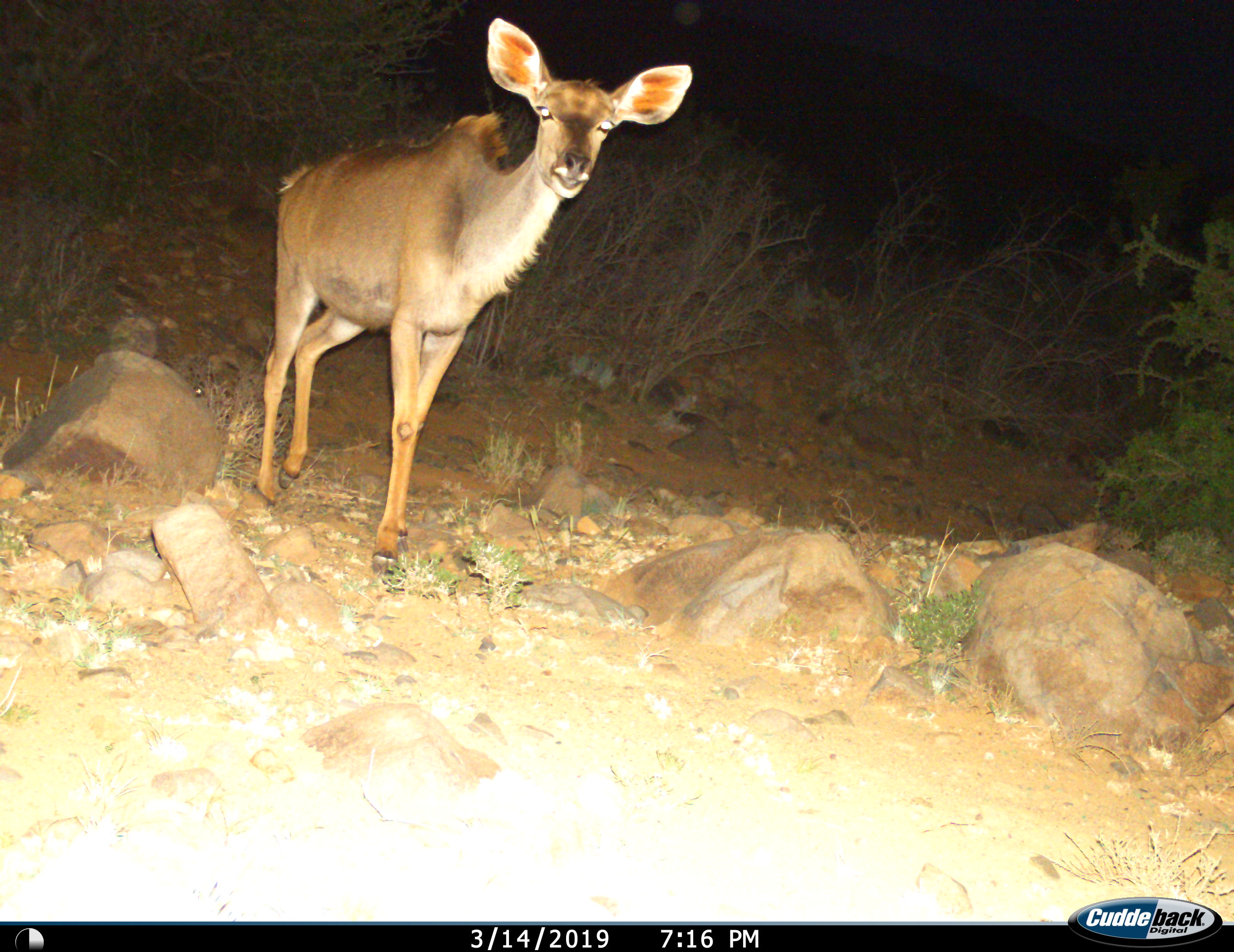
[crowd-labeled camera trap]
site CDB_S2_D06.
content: unidentified animal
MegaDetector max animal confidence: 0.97